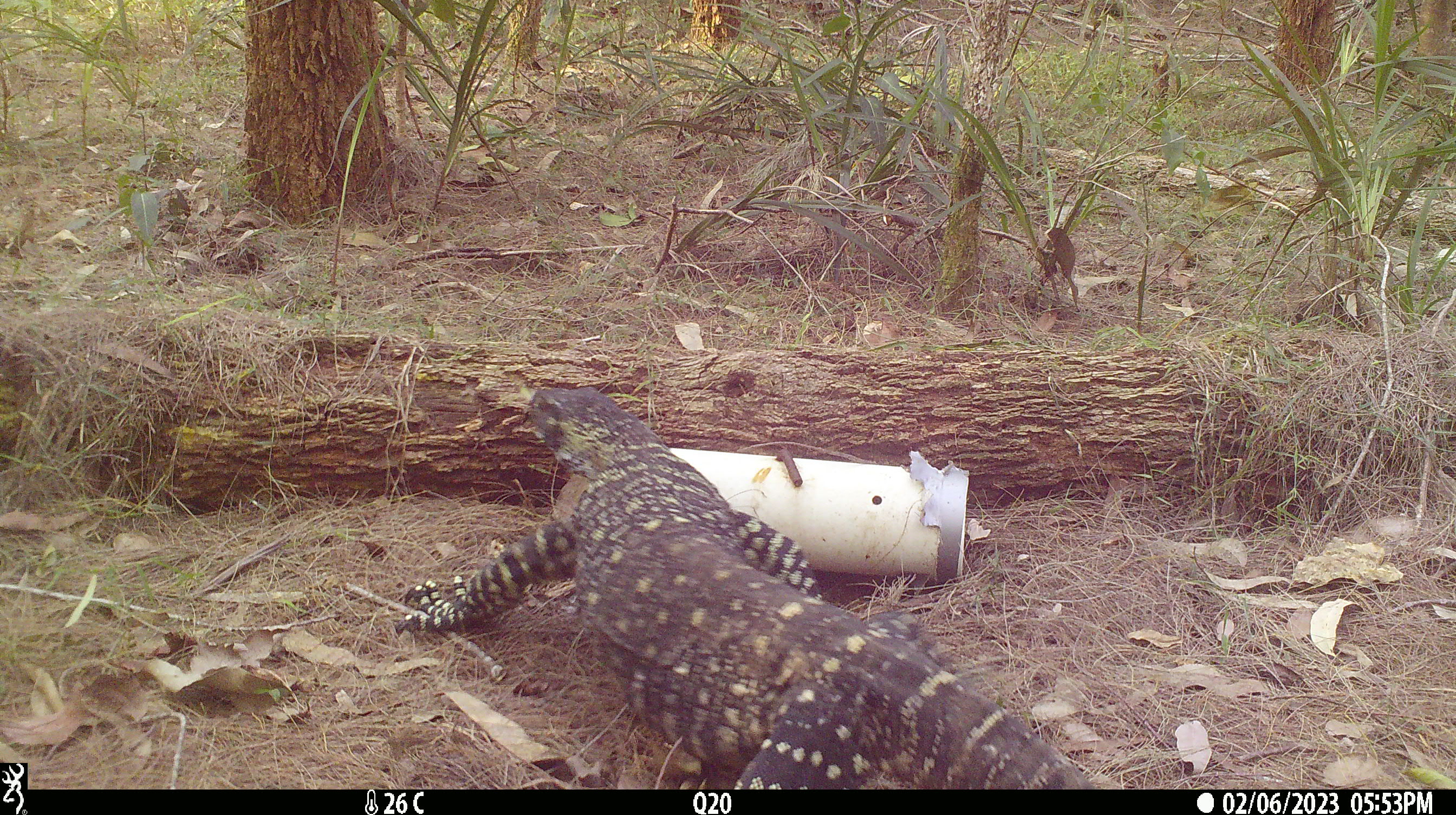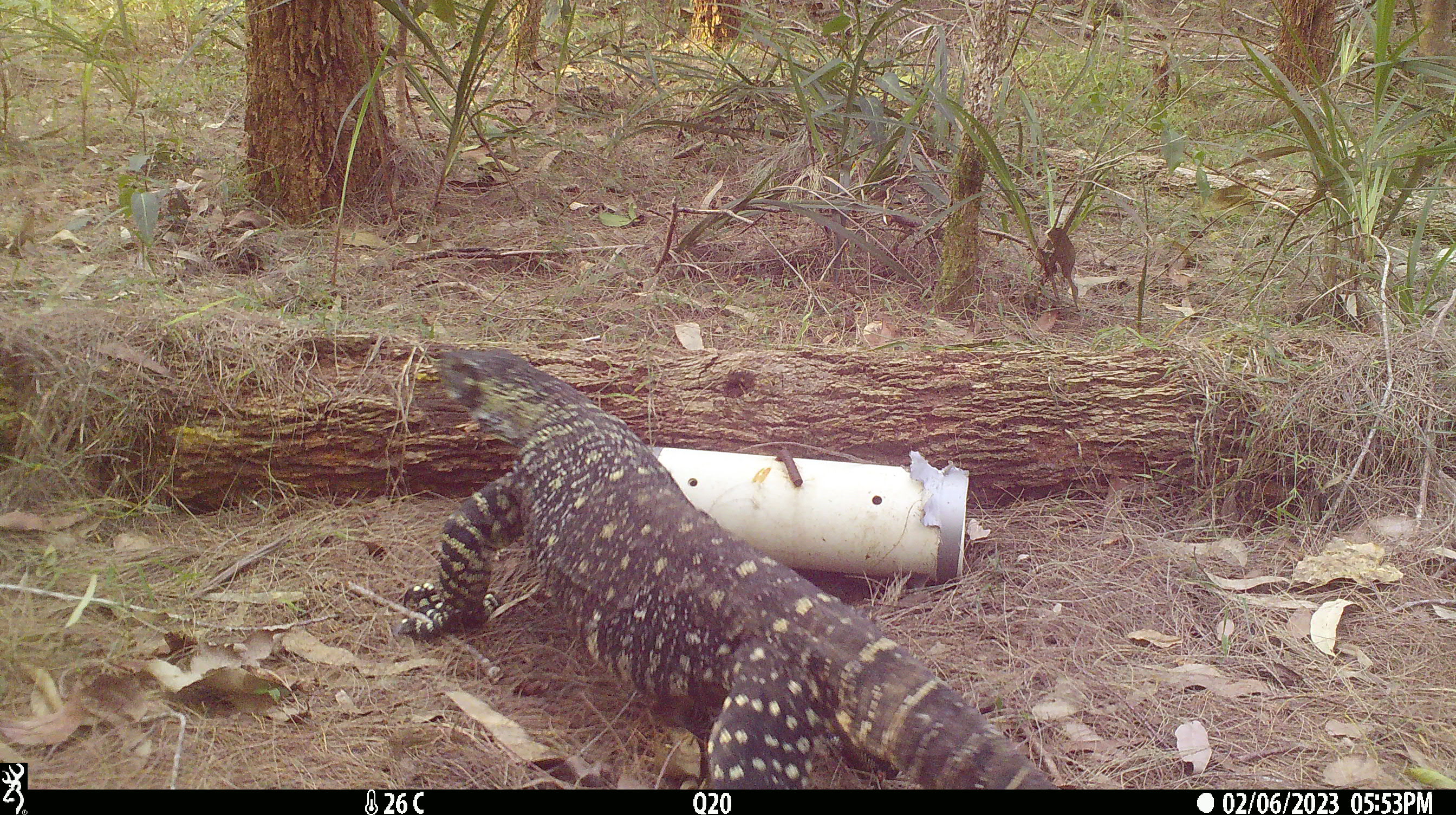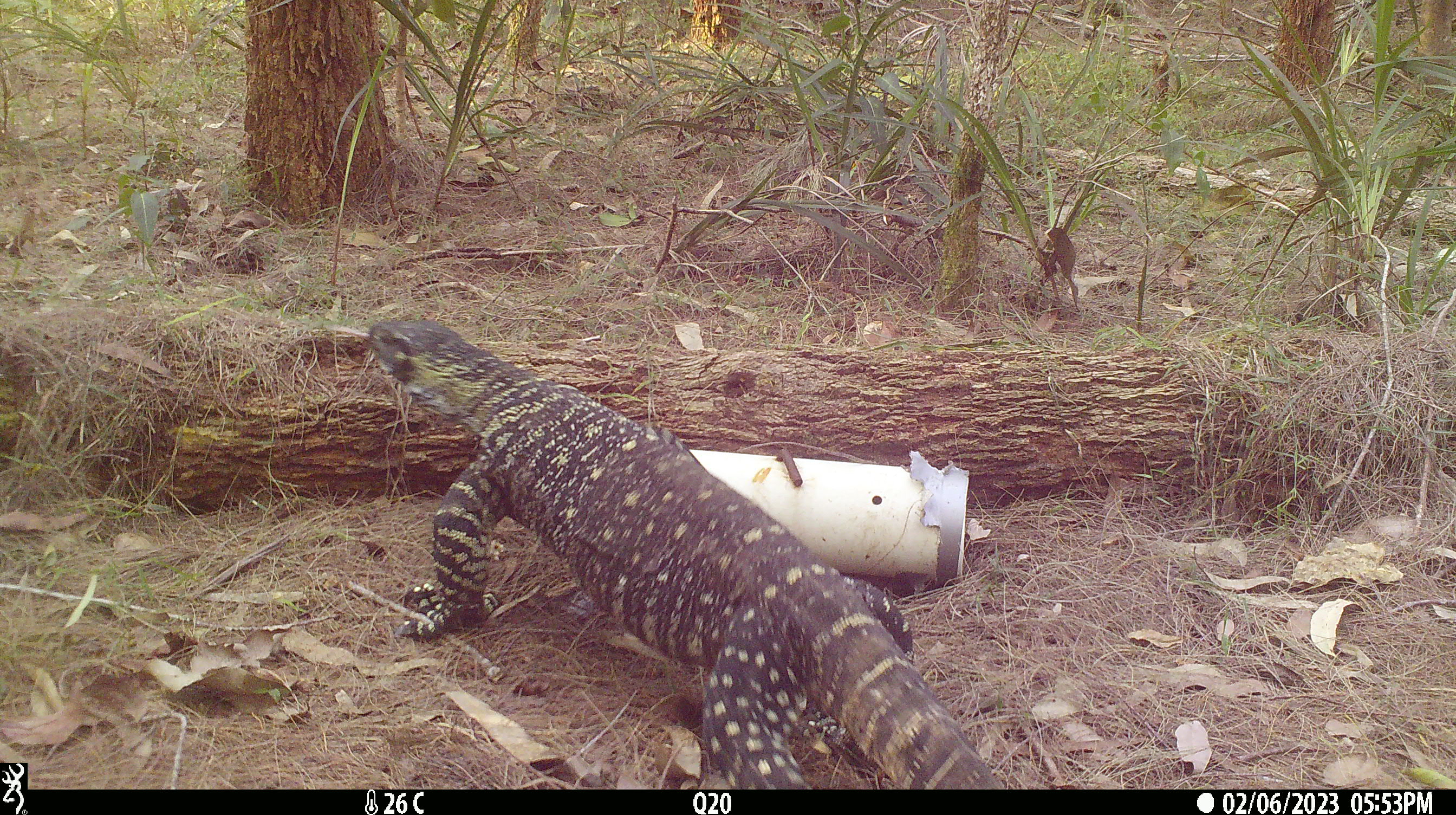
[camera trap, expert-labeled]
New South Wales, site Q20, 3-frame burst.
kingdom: Animalia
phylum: Chordata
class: Reptilia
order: Squamata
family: Varanidae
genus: Varanus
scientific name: Varanus varius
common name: lace monitor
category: goanna